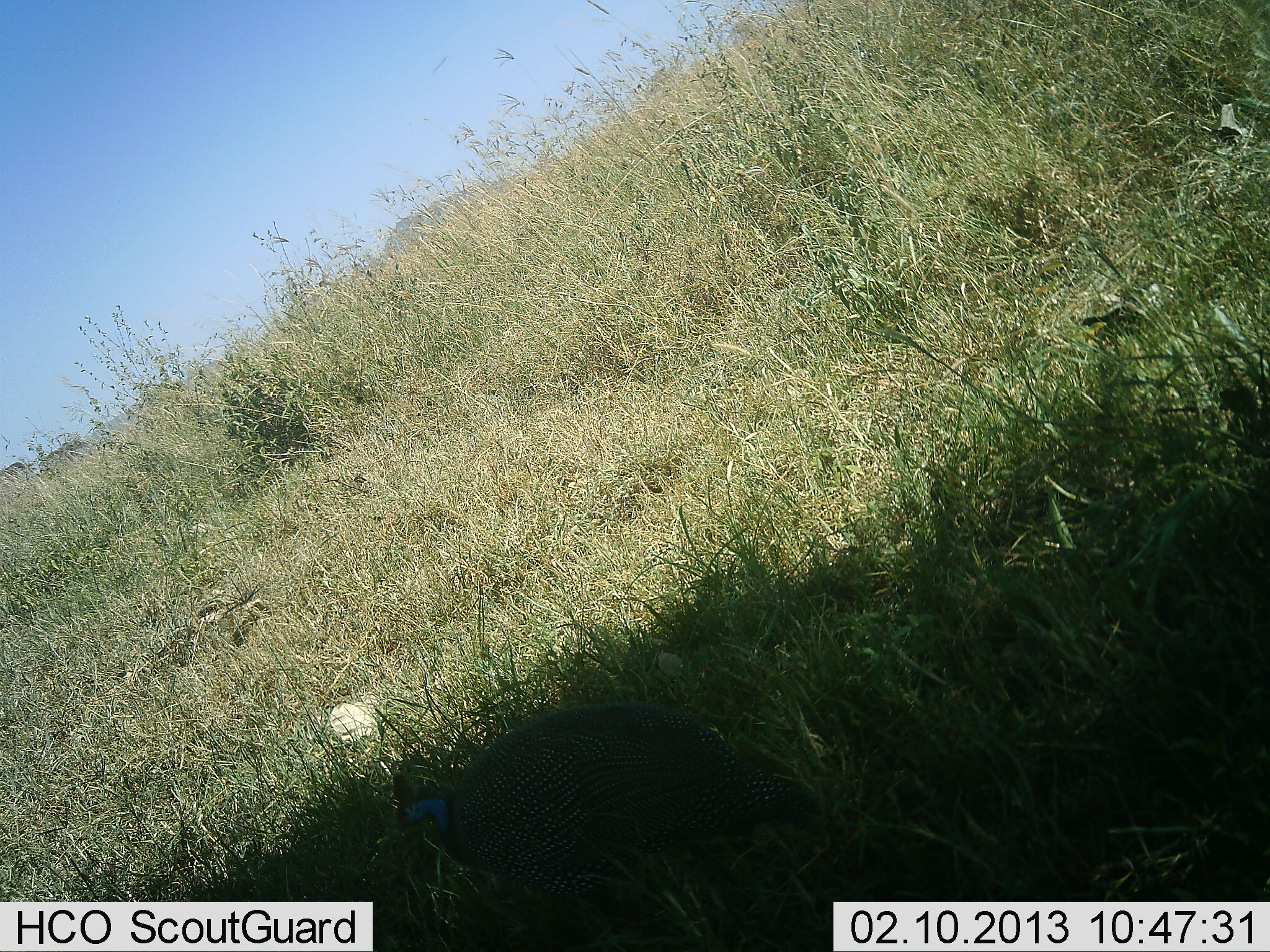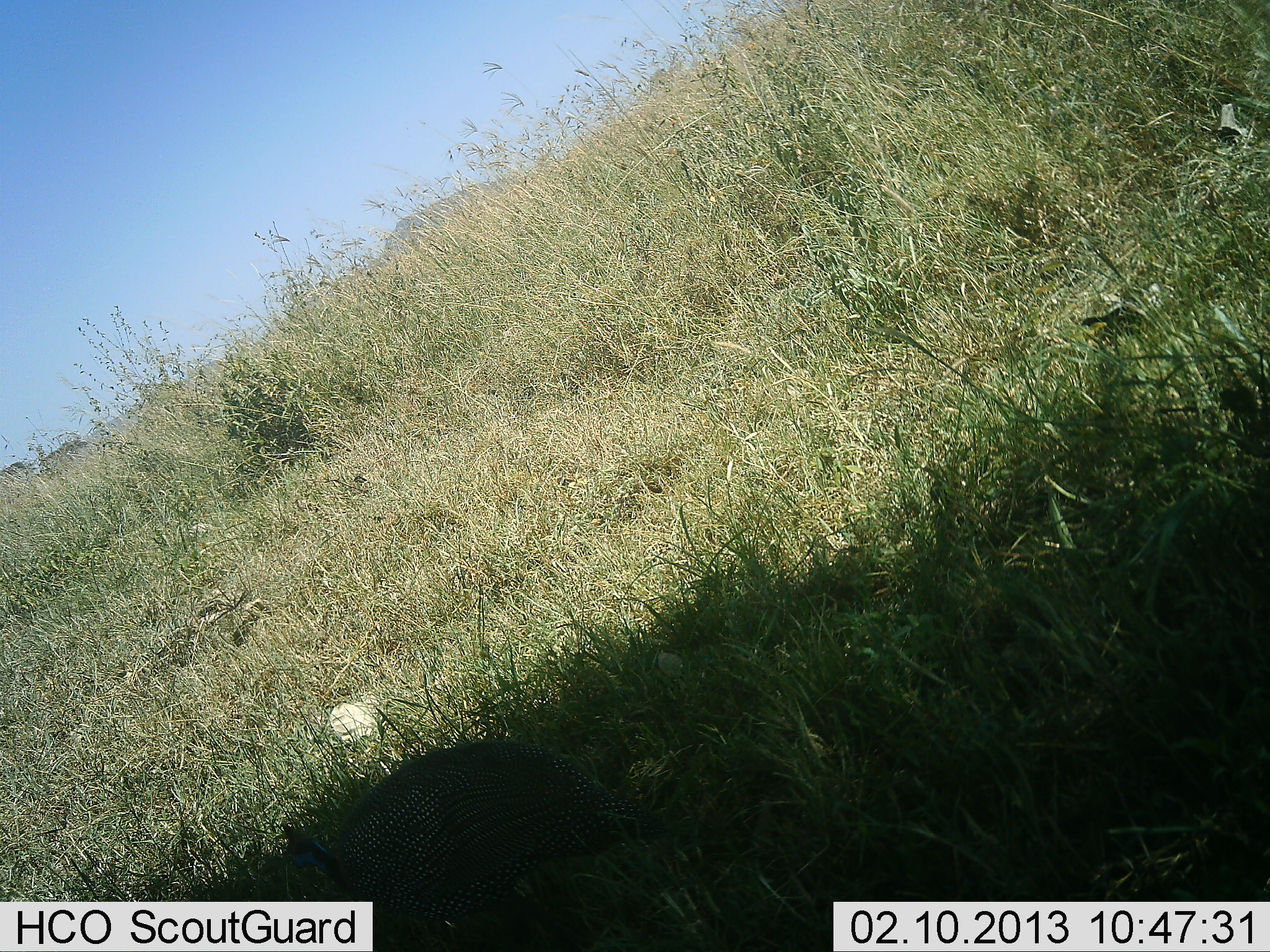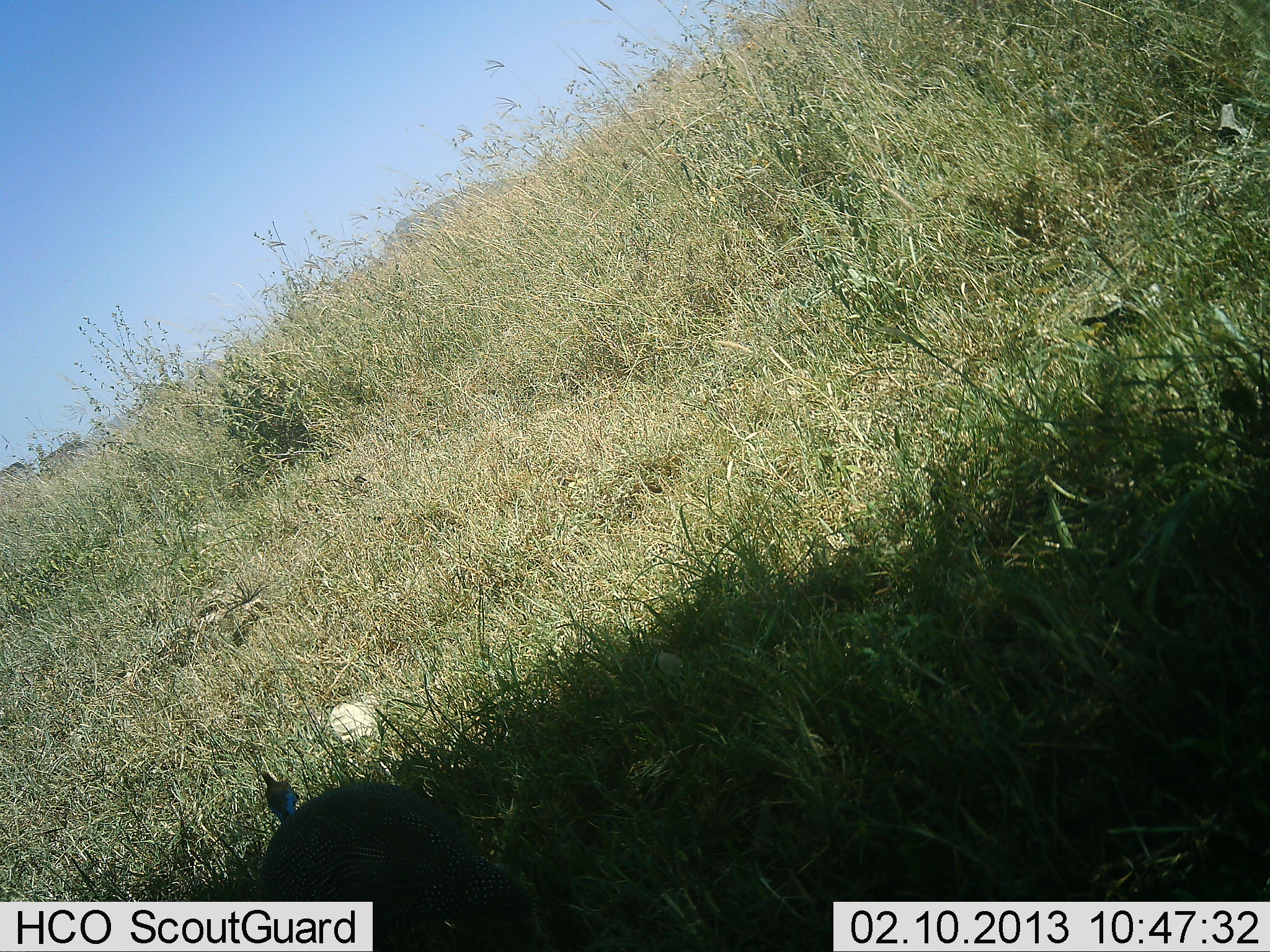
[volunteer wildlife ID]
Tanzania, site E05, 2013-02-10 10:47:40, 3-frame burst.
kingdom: Animalia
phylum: Chordata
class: Aves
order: Galliformes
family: Numididae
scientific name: Numididae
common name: guinea fowl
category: guineafowl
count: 1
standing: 54%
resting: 0%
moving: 38%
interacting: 0%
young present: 0%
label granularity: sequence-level